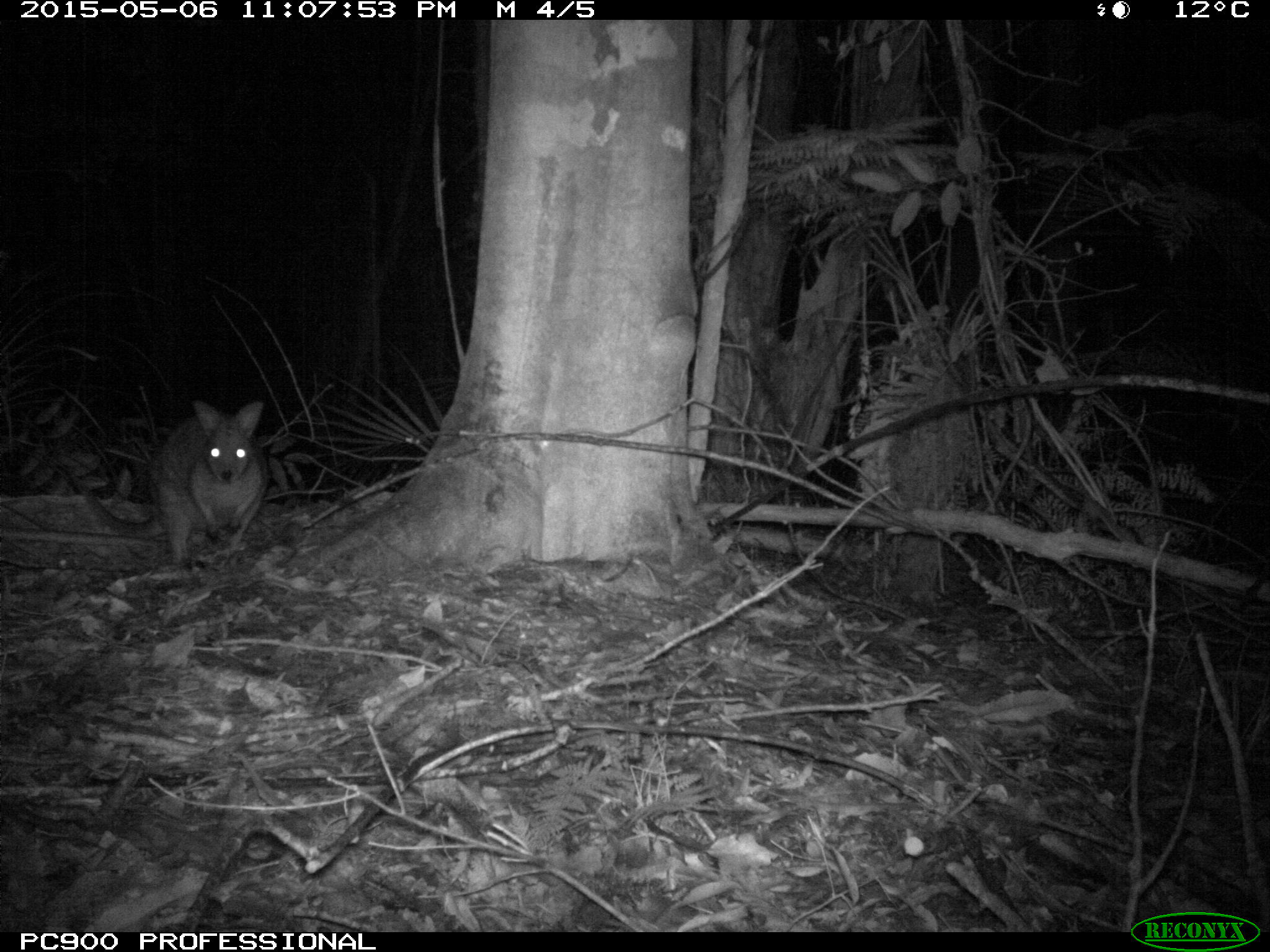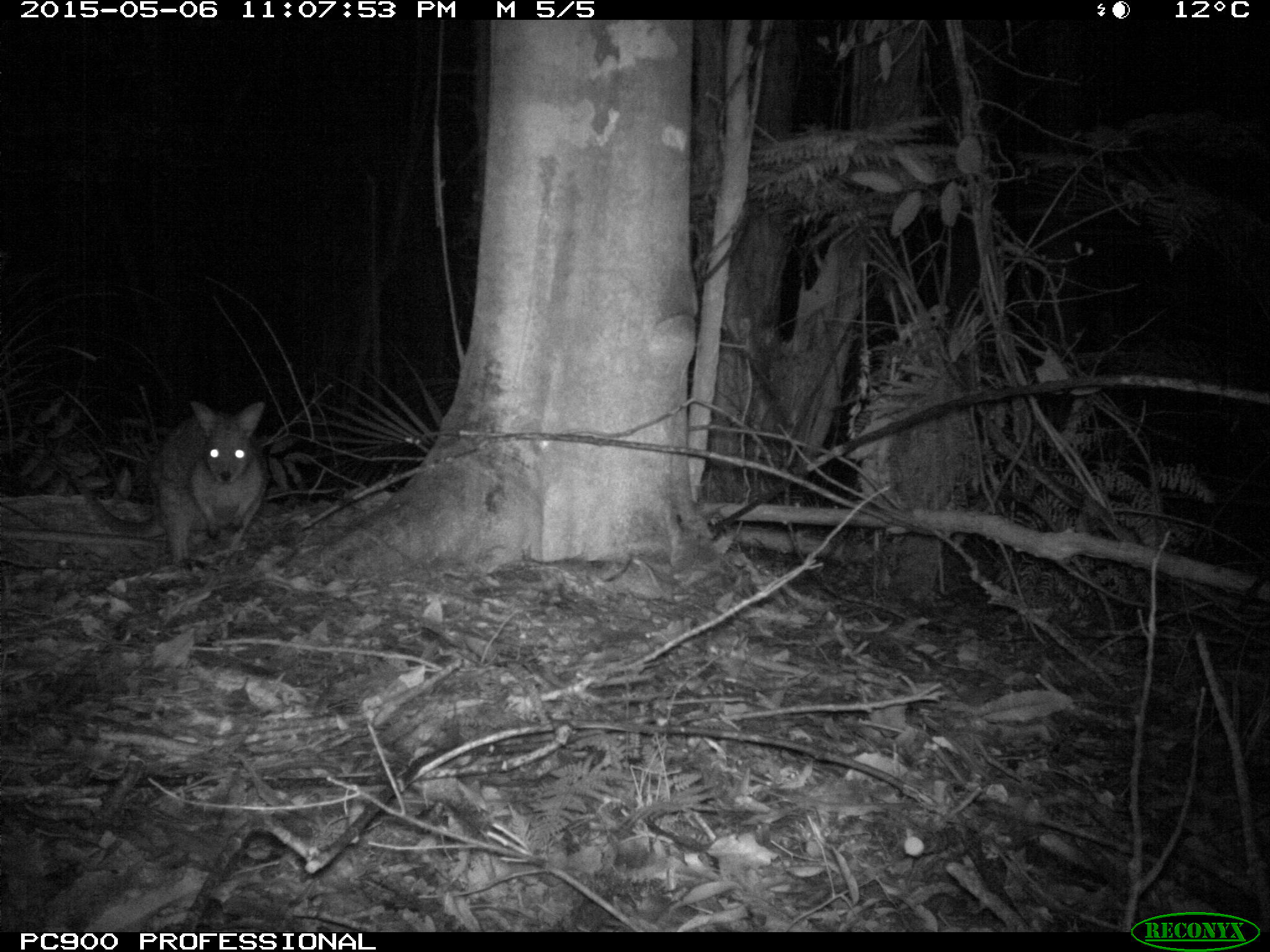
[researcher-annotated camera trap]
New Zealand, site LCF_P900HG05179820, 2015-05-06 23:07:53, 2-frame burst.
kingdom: Animalia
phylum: Chordata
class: Mammalia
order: Diprotodontia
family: Macropodidae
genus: Notamacropus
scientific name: Notamacropus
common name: wallaby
Wallaby (Notamacropus).